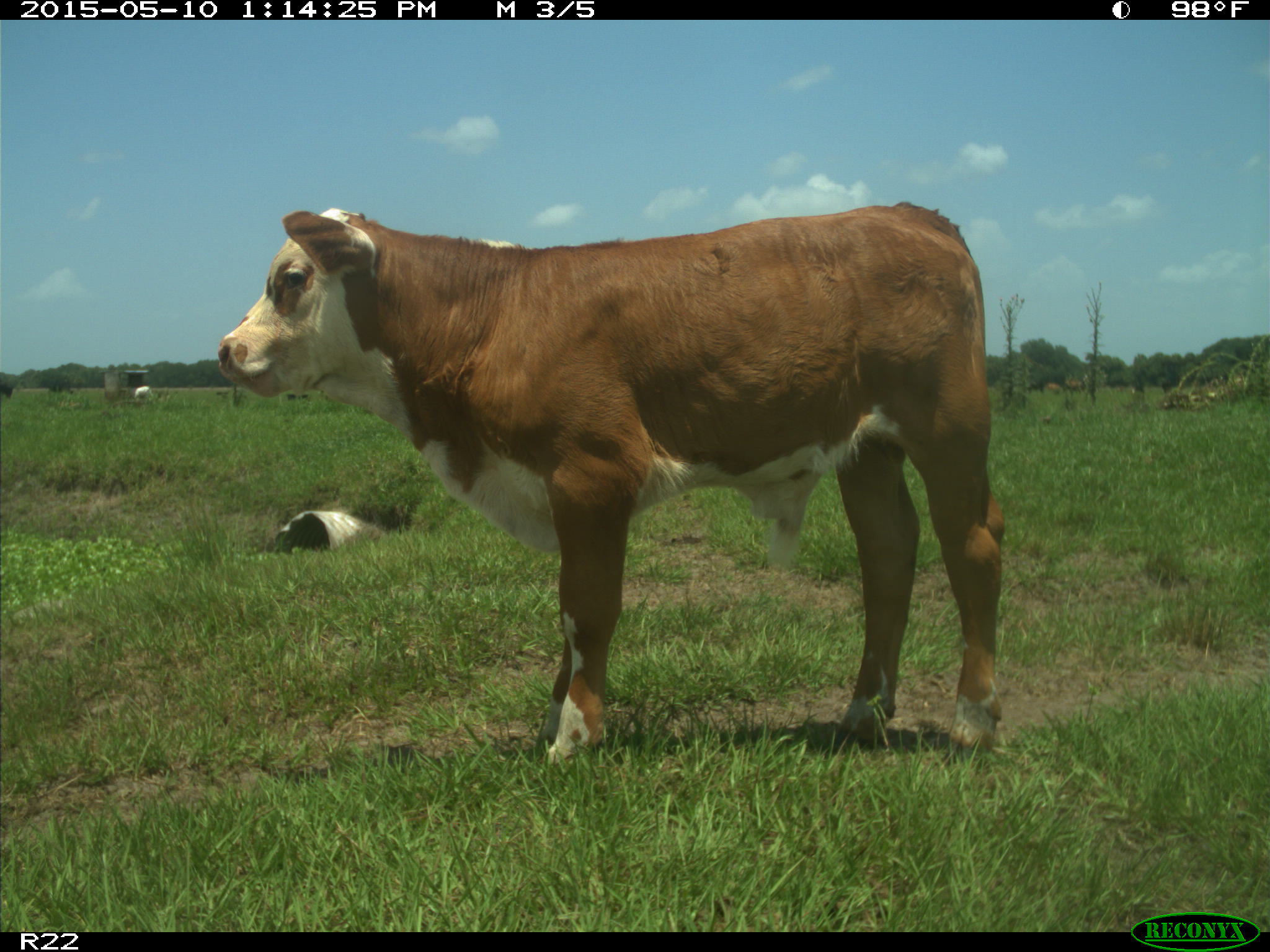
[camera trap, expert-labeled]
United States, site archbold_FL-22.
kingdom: Animalia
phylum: Chordata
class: Mammalia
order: Artiodactyla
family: Bovidae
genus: Bos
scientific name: Bos taurus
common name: domestic cow